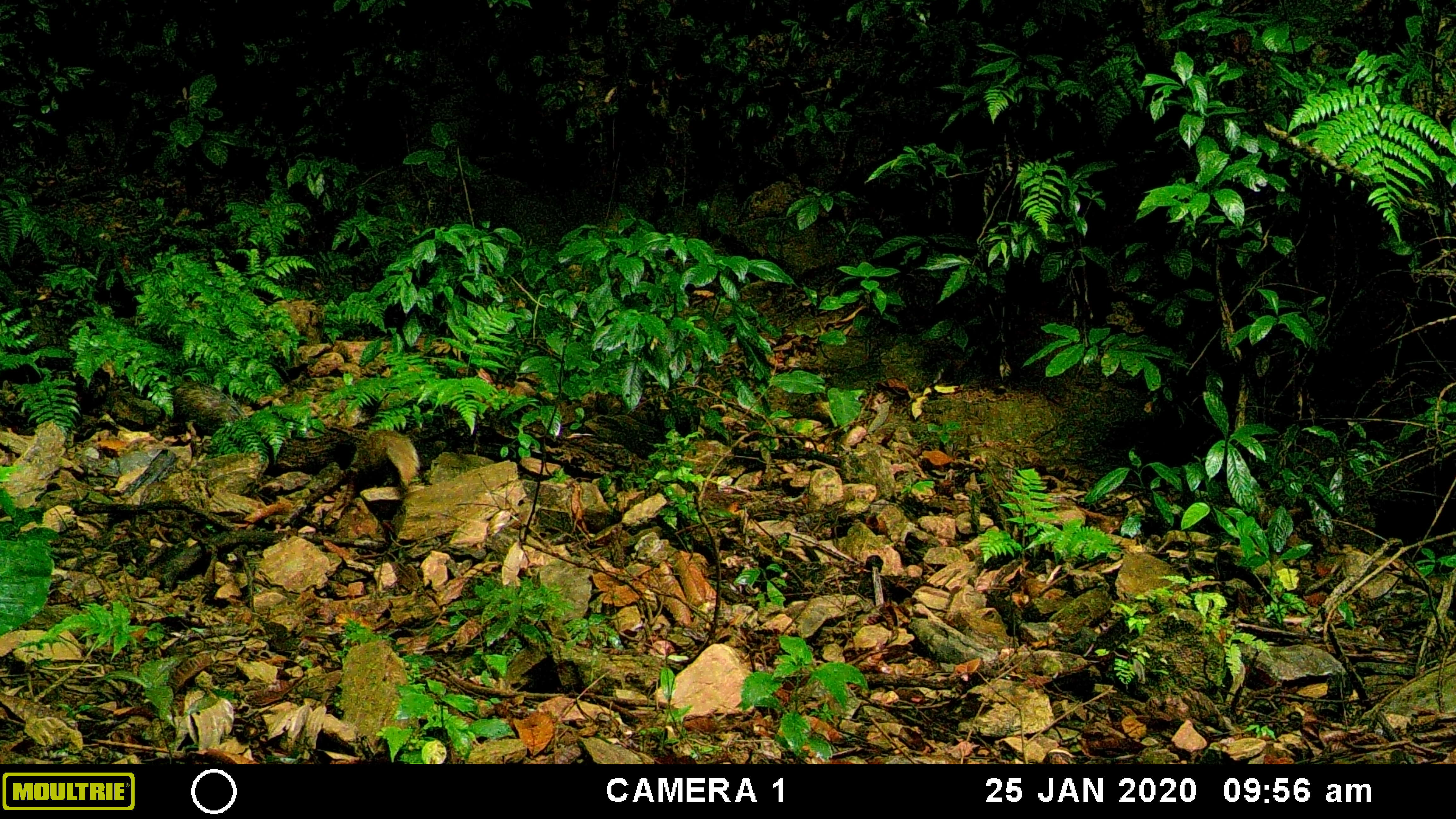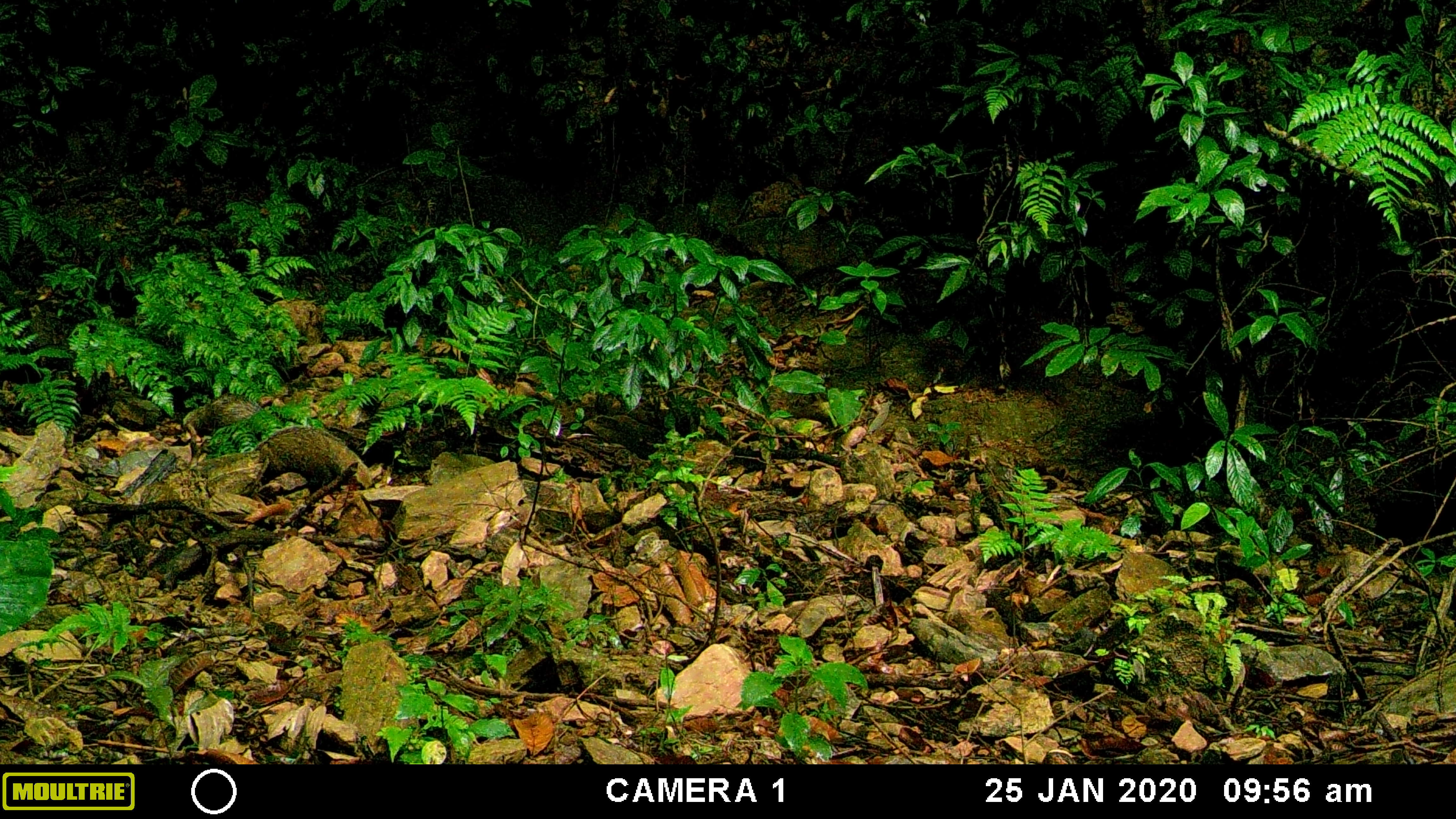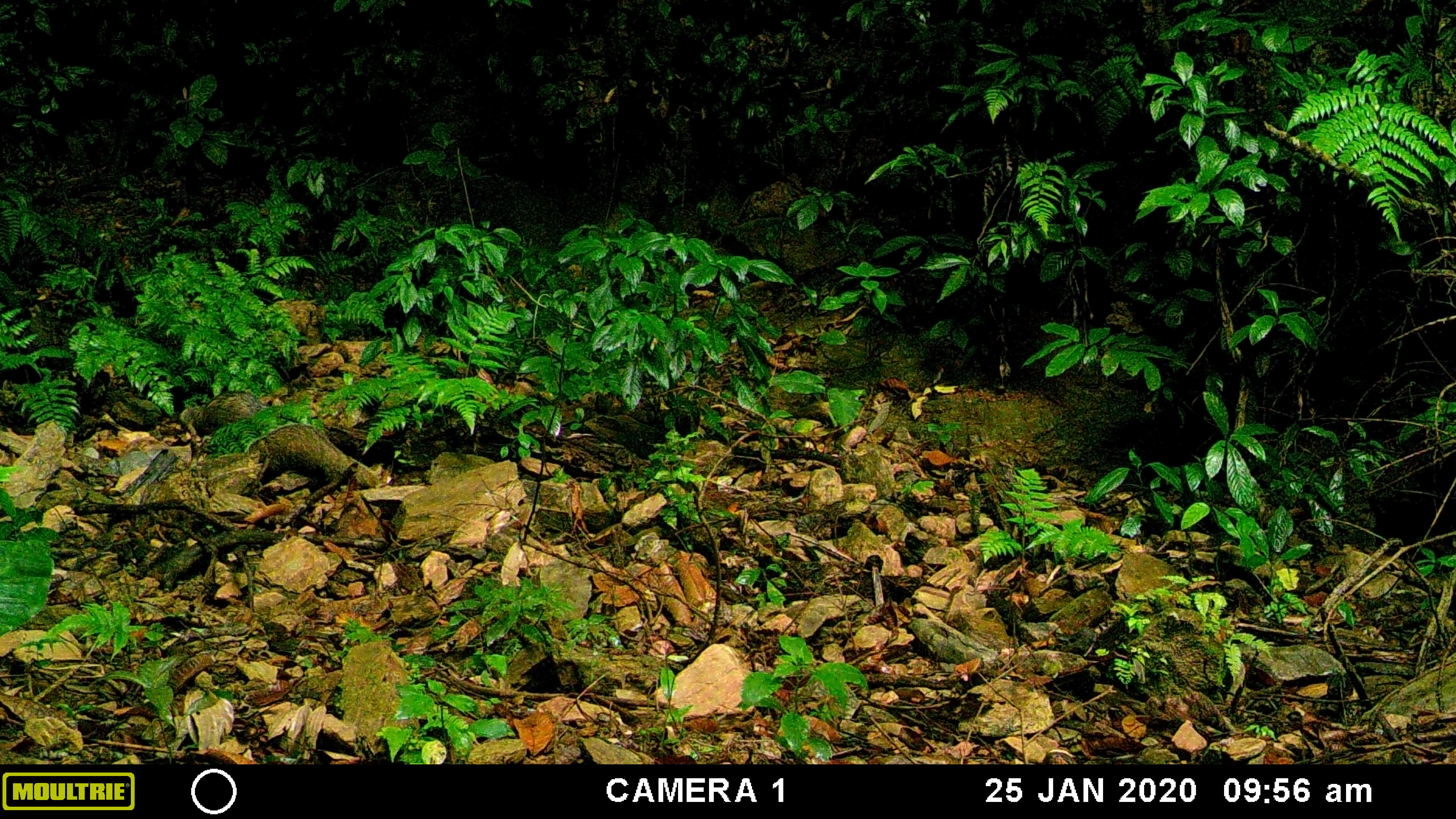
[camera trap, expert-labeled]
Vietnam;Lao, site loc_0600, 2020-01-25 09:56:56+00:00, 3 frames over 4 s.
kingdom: Animalia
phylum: Chordata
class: Mammalia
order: Carnivora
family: Herpestidae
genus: Urva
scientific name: Urva urva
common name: crab-eating mongoose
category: crab eating mongoose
Crab eating mongoose (crab-eating mongoose) (Urva urva). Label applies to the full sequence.